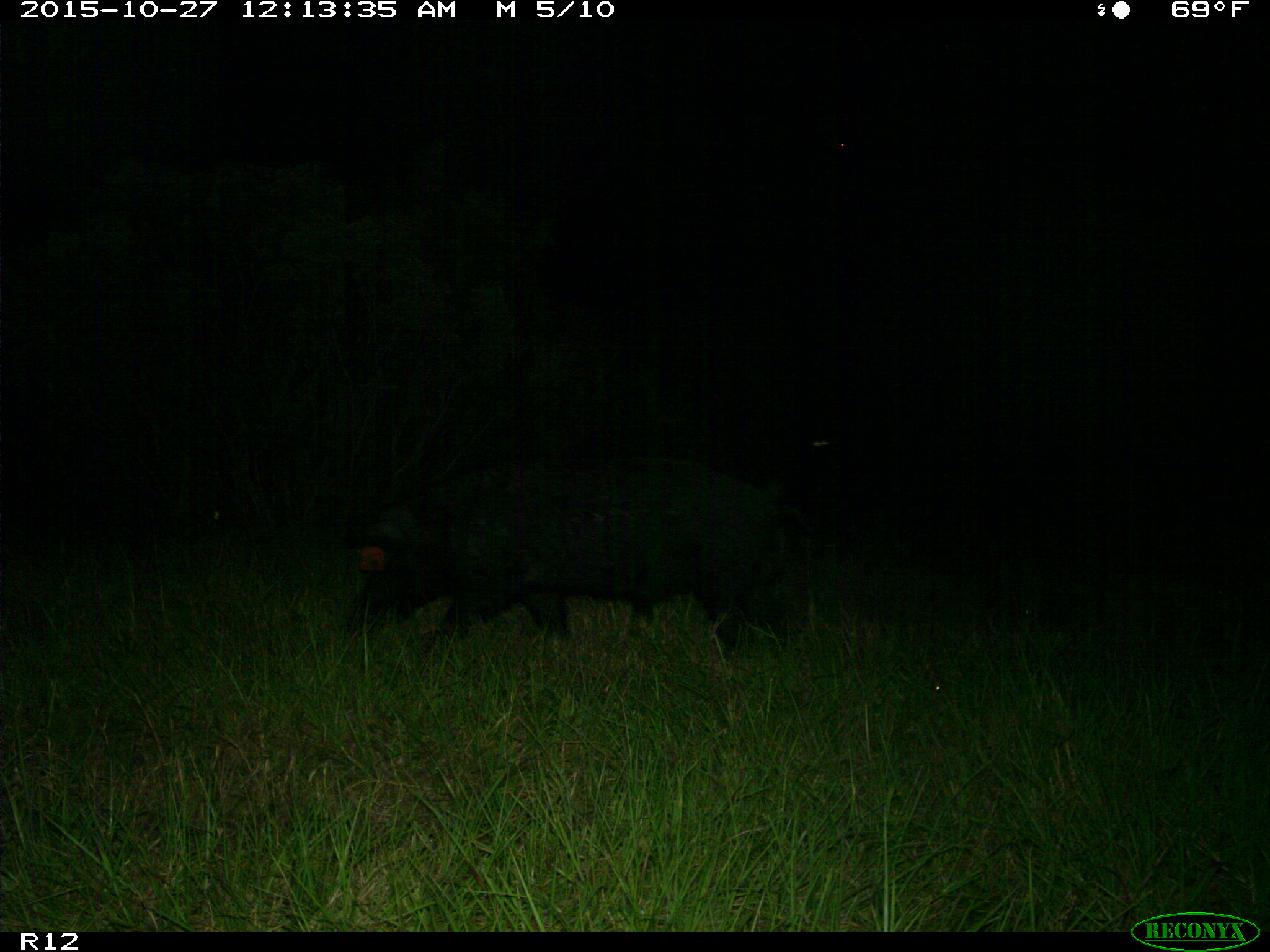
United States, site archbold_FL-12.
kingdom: Animalia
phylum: Chordata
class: Mammalia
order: Artiodactyla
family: Suidae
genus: Sus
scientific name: Sus scrofa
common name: wild boar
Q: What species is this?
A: Sus scrofa (wild boar).